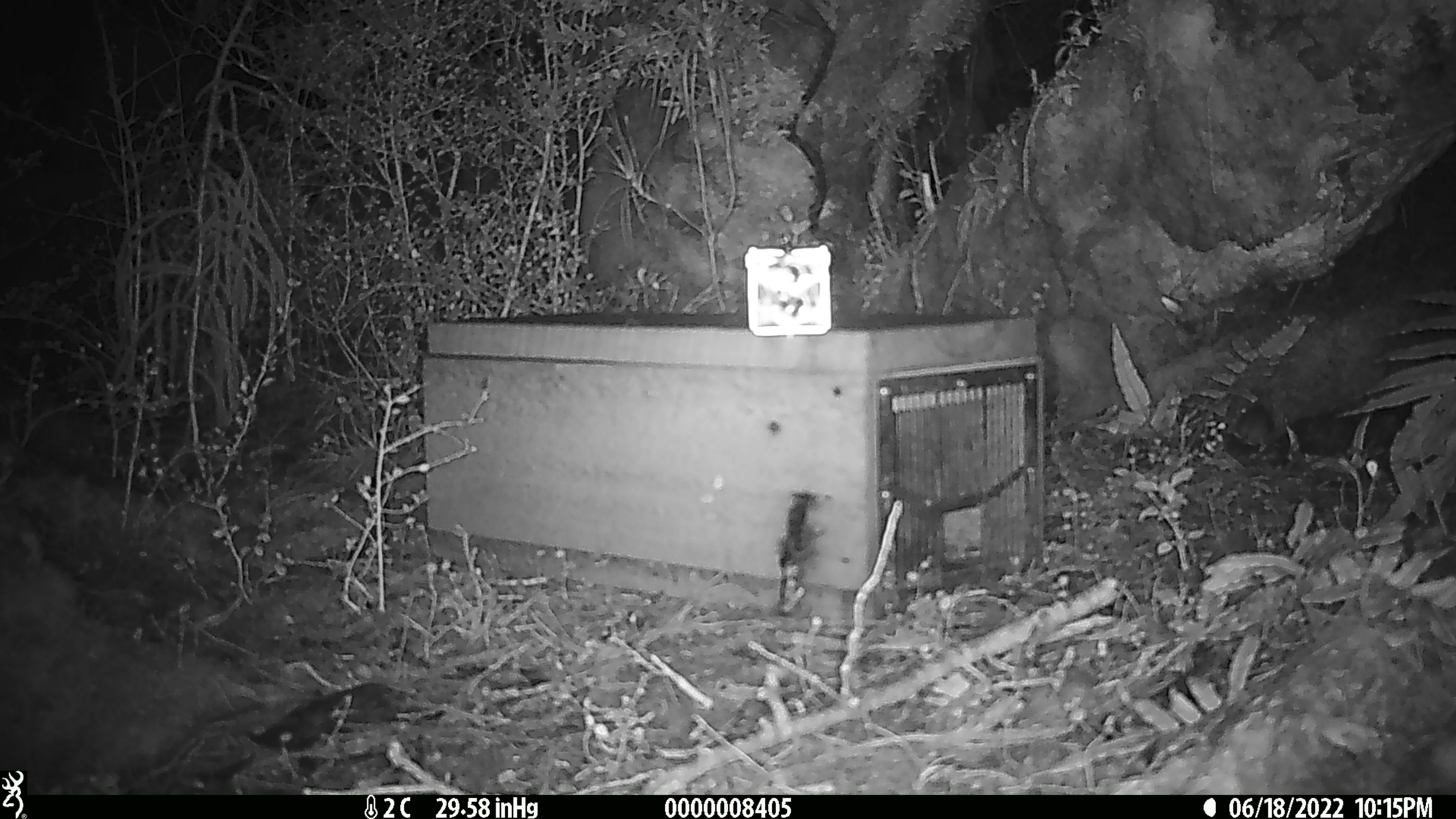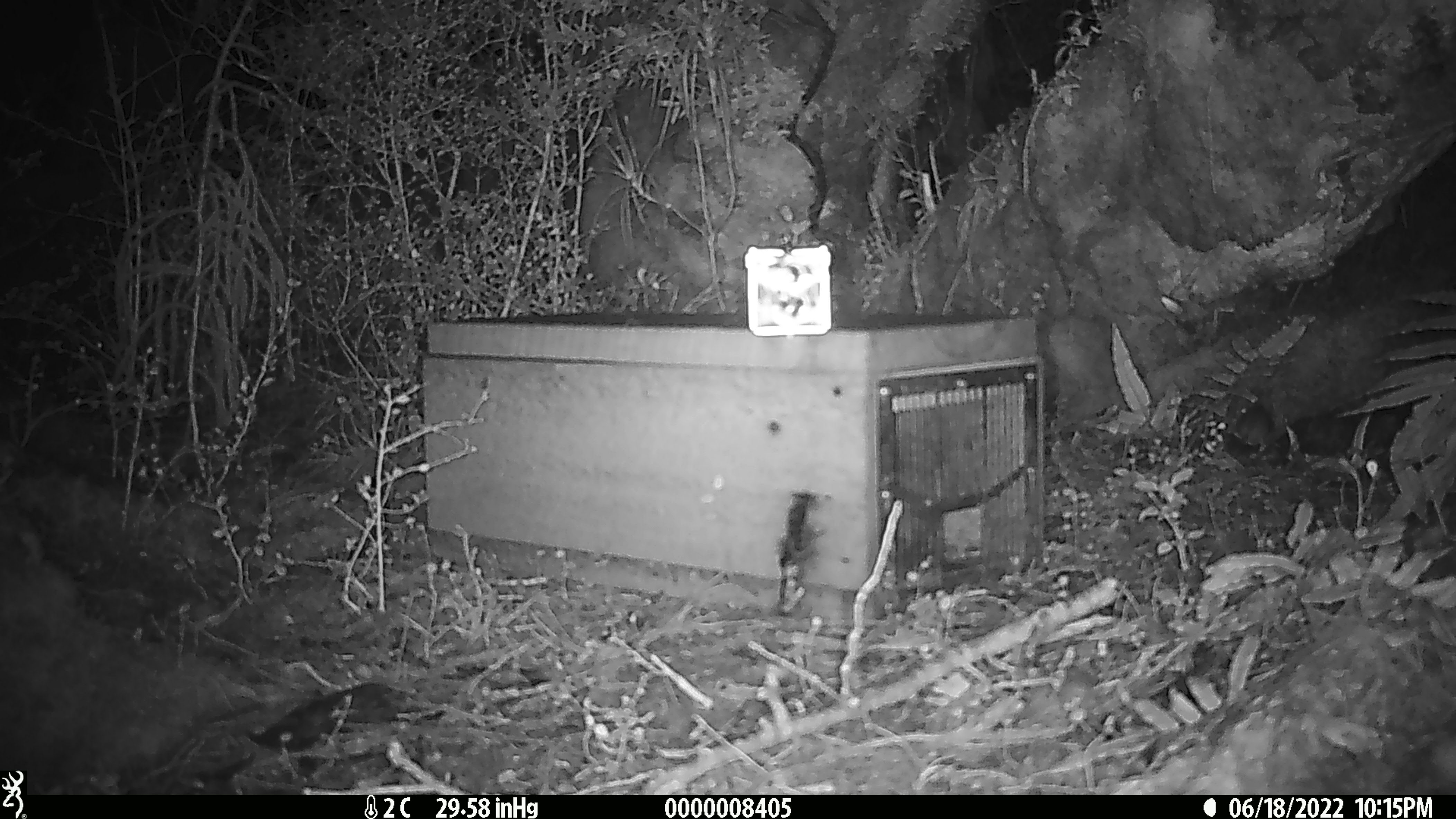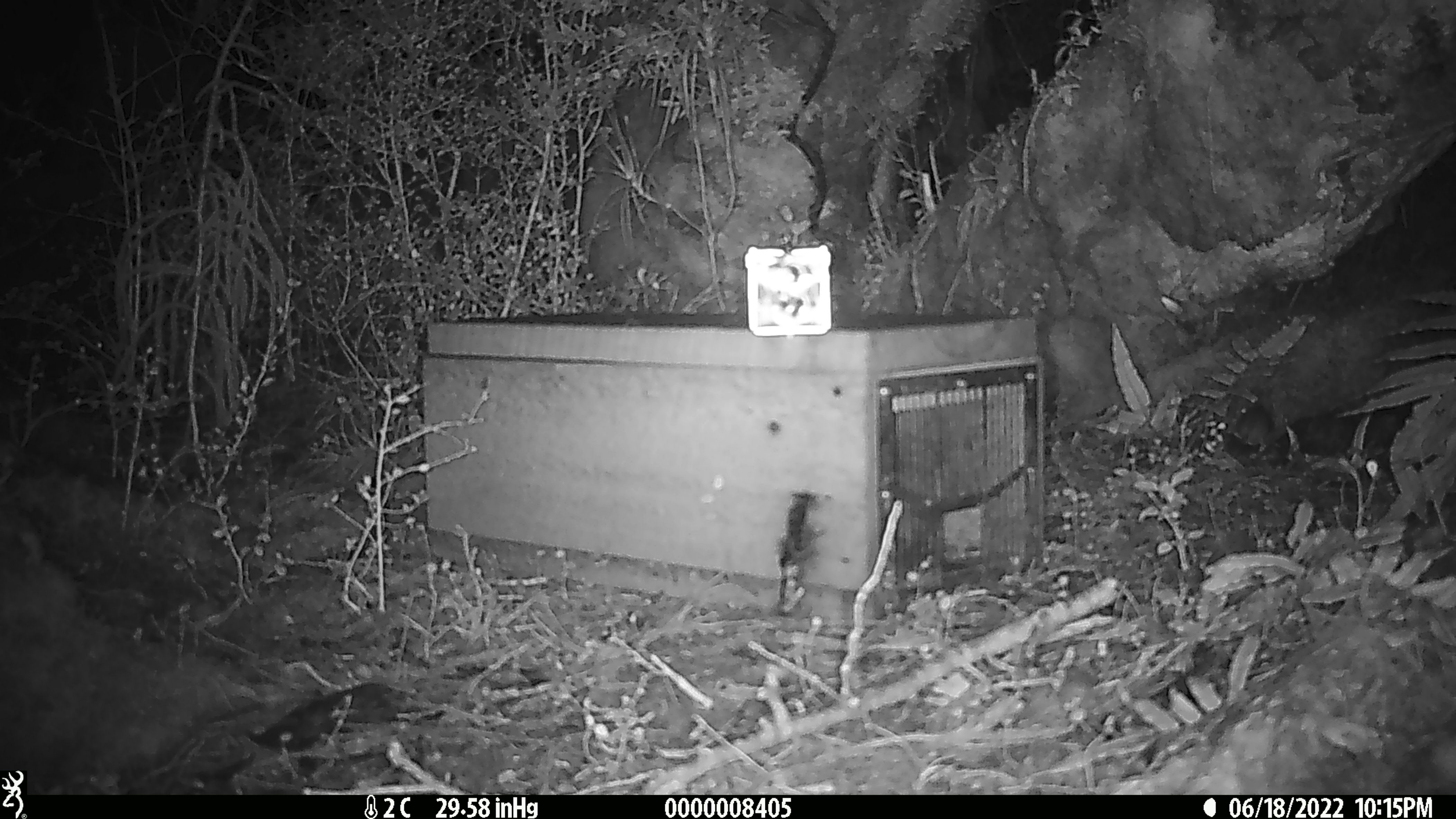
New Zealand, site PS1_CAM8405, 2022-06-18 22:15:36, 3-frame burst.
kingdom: Animalia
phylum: Chordata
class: Mammalia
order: Rodentia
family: Muridae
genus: Mus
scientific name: Mus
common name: mouse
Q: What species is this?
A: Mouse (Mus).